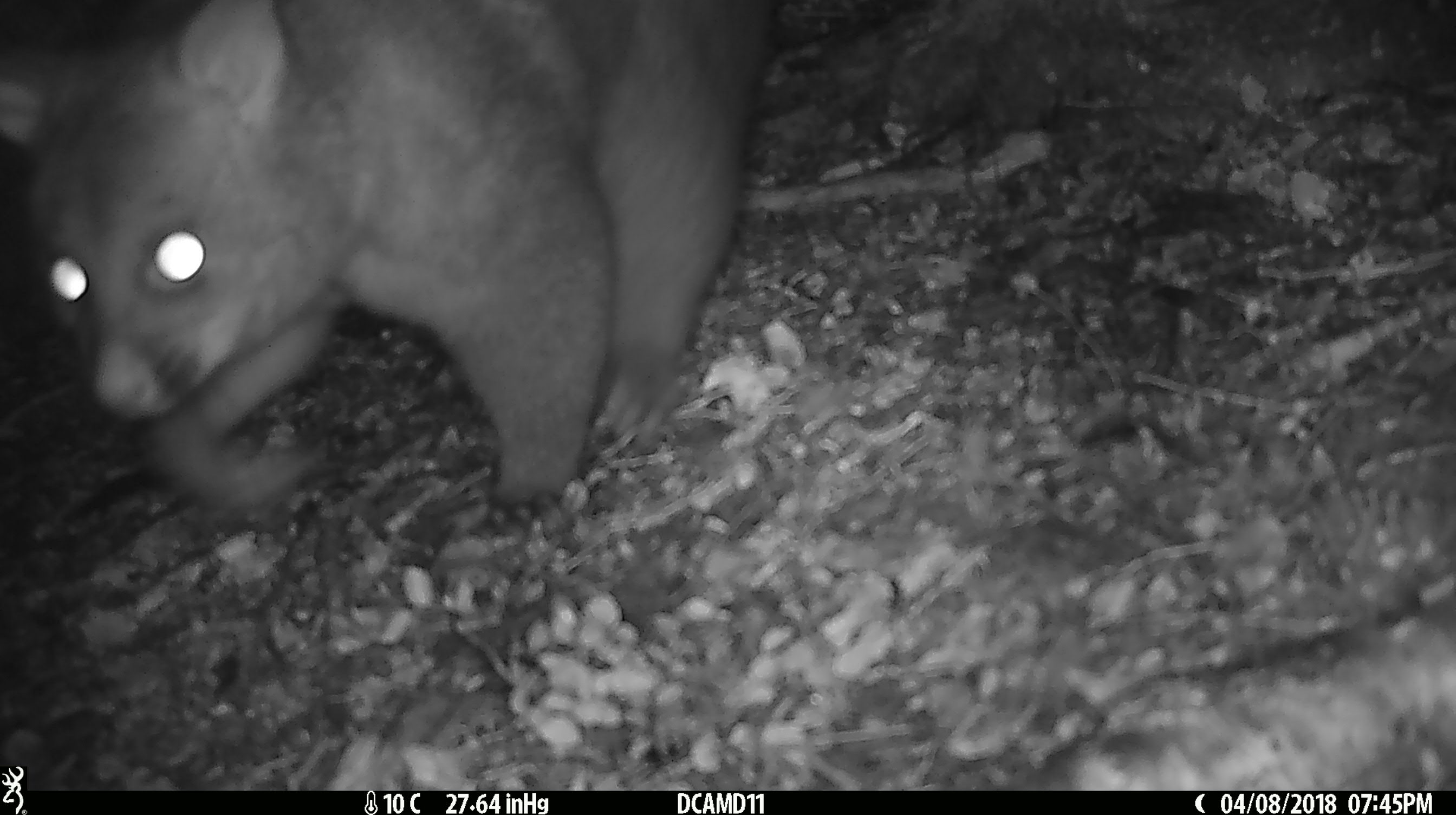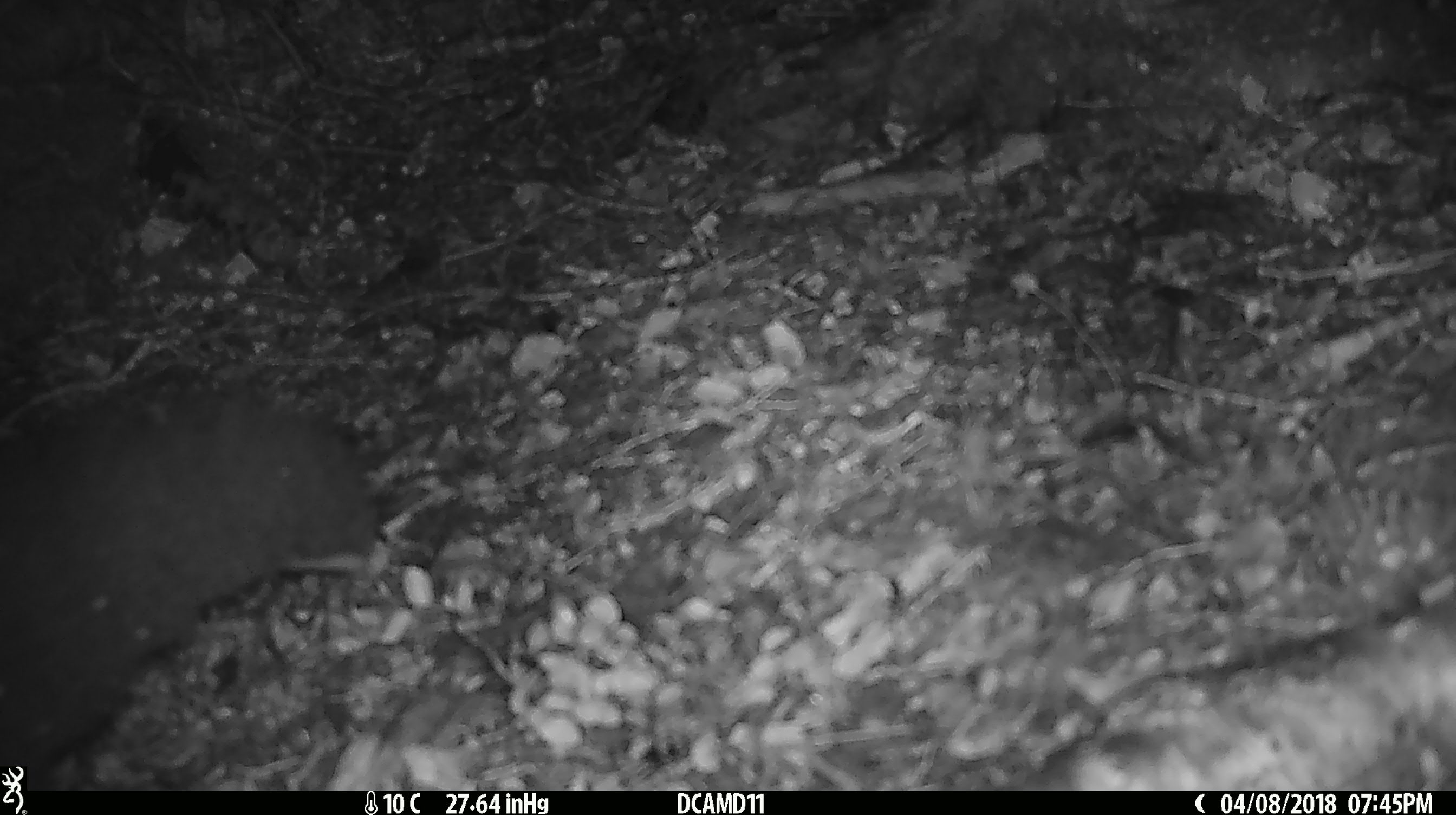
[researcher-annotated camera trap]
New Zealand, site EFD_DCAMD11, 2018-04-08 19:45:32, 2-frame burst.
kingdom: Animalia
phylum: Chordata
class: Mammalia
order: Diprotodontia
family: Phalangeridae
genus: Trichosurus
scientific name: Trichosurus vulpecula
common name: common brushtail possum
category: possum